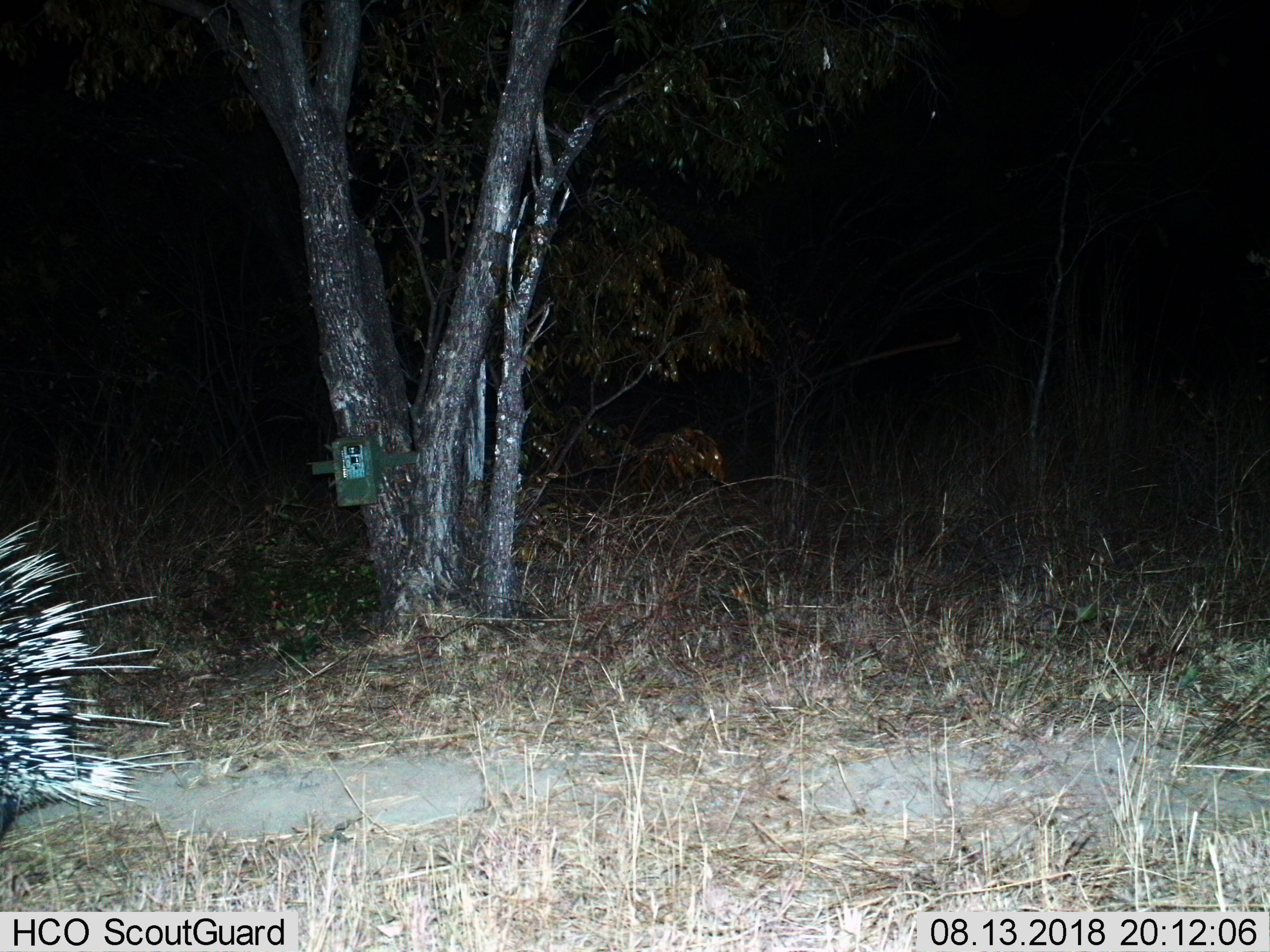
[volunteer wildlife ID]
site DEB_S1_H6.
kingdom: Animalia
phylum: Chordata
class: Mammalia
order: Rodentia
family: Hystricidae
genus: Hystrix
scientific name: Hystrix cristata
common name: crested porcupine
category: porcupine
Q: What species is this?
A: Porcupine (crested porcupine) (Hystrix cristata).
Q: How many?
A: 1.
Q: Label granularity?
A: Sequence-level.